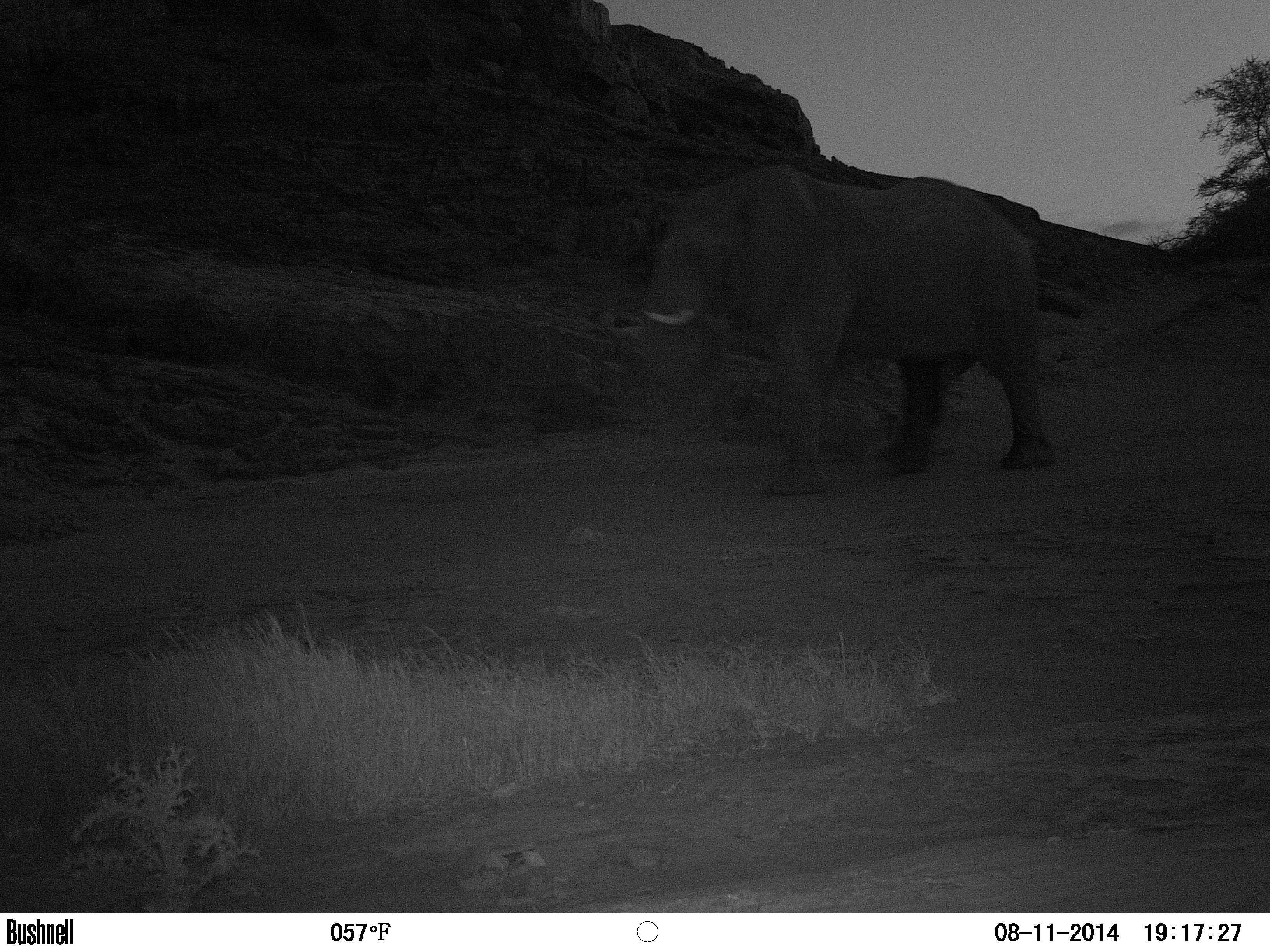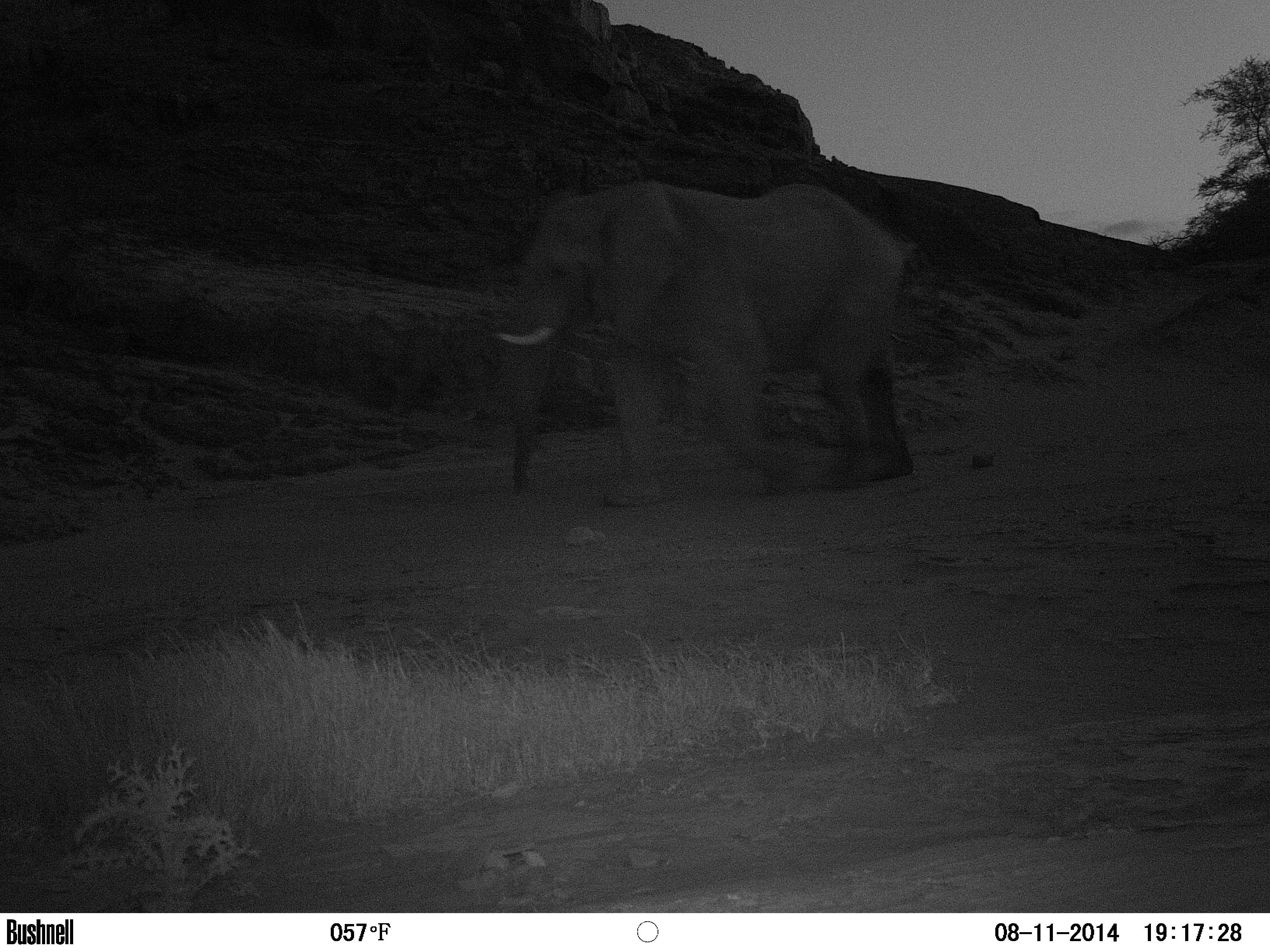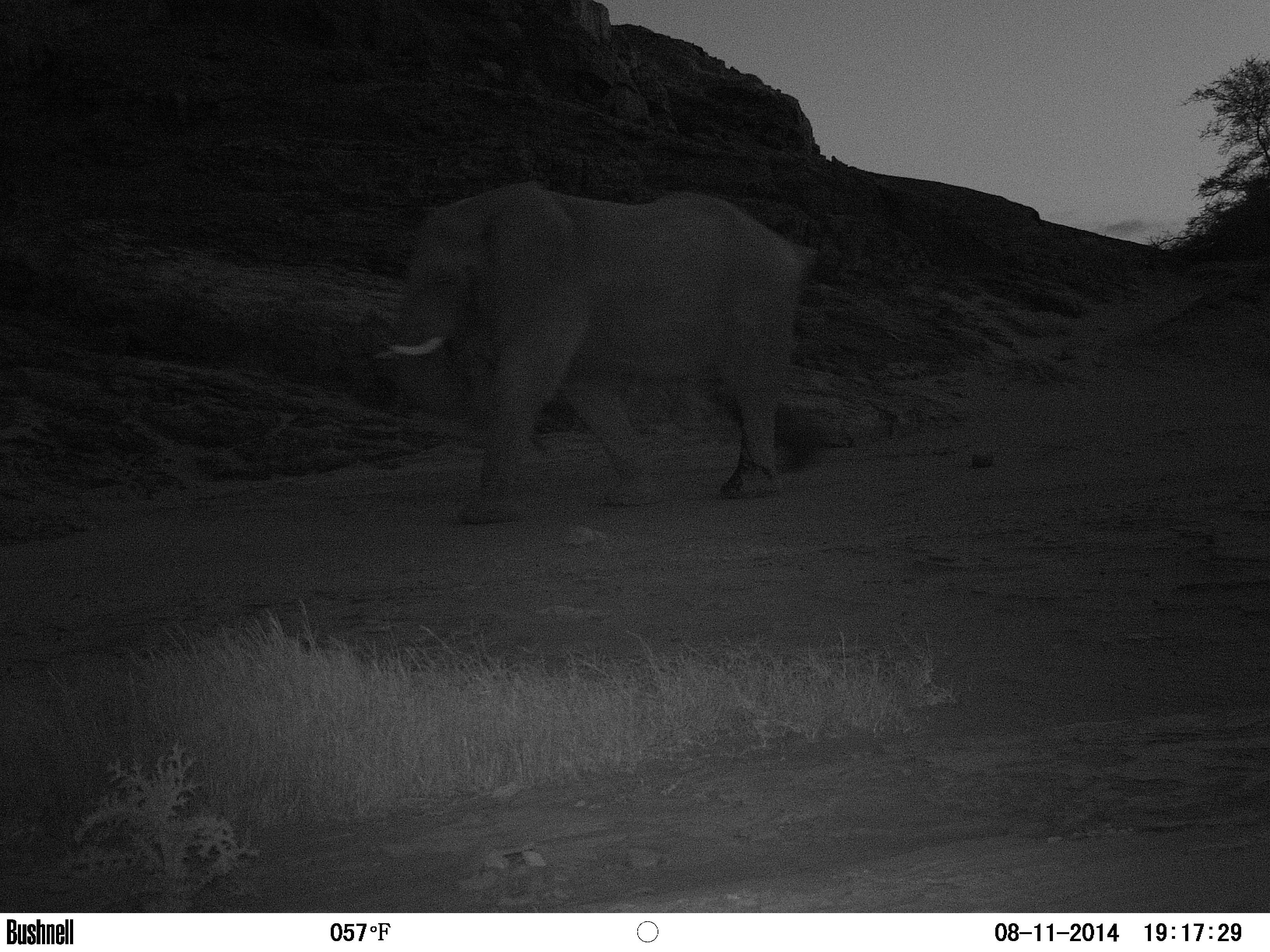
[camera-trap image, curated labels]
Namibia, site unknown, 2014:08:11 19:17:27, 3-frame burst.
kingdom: Animalia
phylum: Chordata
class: Mammalia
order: Proboscidea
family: Elephantidae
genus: Loxodonta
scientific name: Loxodonta africana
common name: african elephant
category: loxodanta africana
Loxodanta africana (african elephant) (Loxodonta africana).